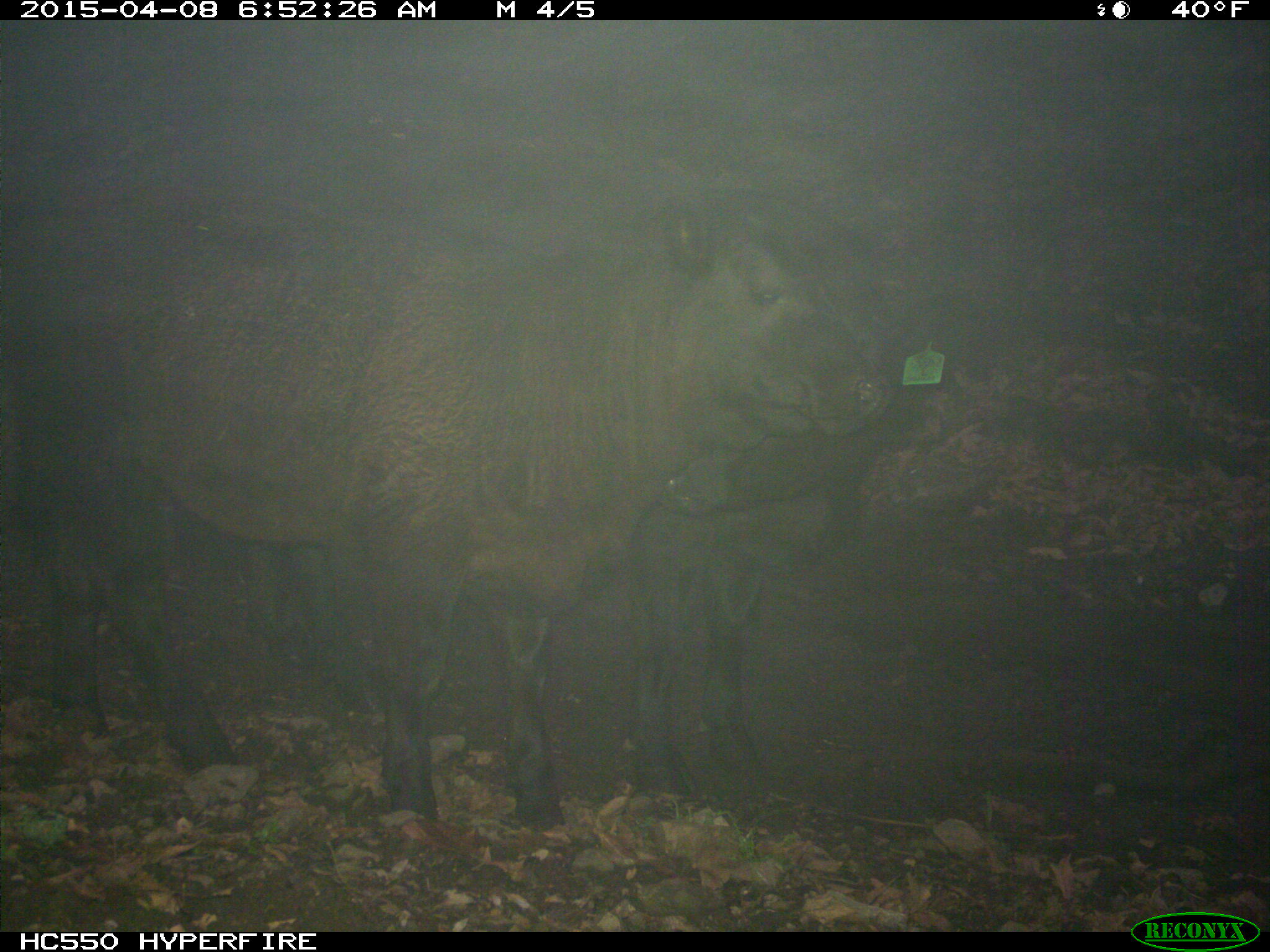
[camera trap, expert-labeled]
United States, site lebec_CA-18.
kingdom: Animalia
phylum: Chordata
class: Mammalia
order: Artiodactyla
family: Bovidae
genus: Bos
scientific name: Bos taurus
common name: domestic cow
Bos taurus (domestic cow).